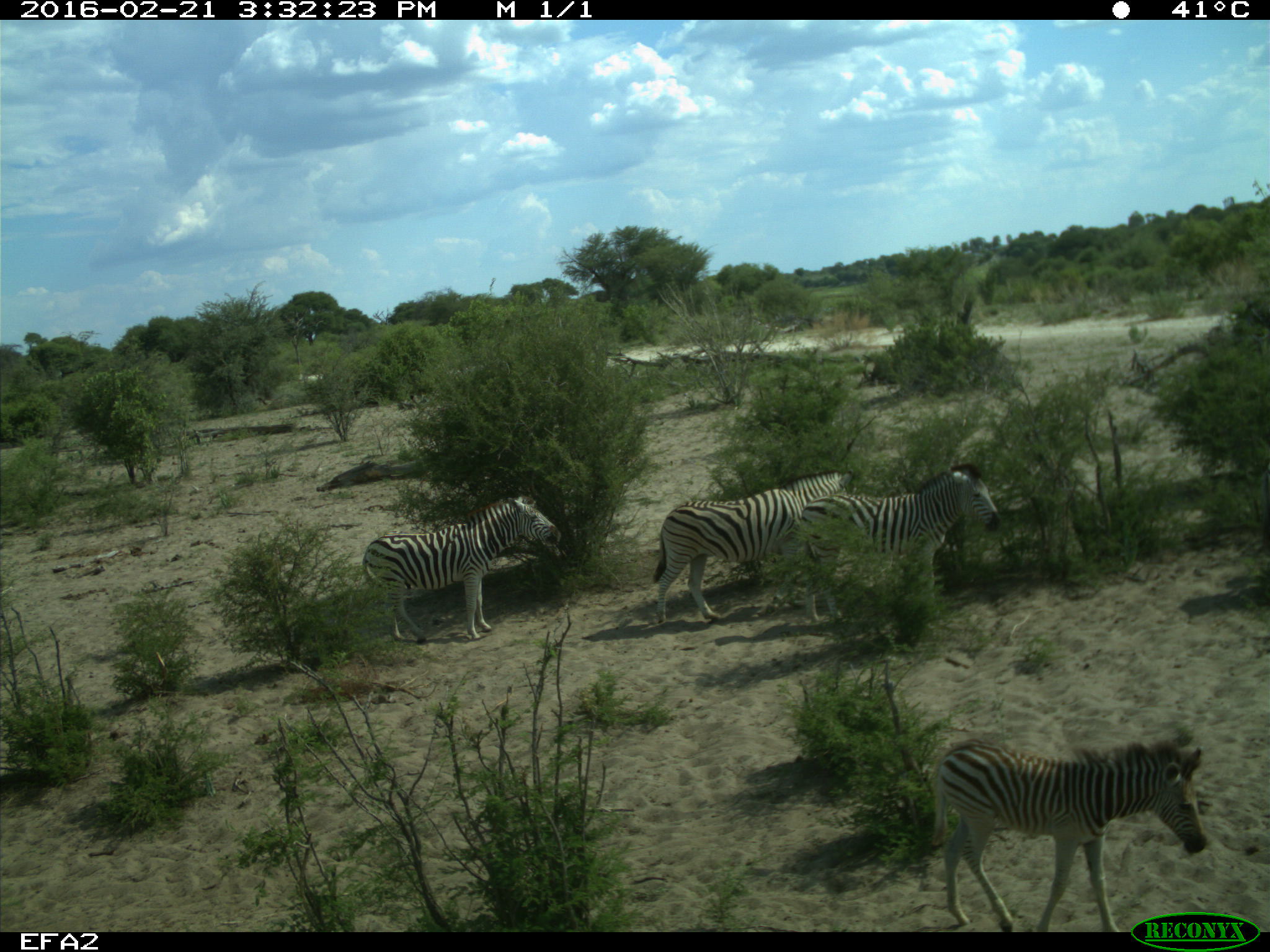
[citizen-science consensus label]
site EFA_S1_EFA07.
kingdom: Animalia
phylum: Chordata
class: Mammalia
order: Perissodactyla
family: Equidae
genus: Equus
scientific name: Equus quagga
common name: plains zebra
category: zebraplains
Zebraplains (plains zebra) (Equus quagga), count 4. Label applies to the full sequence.